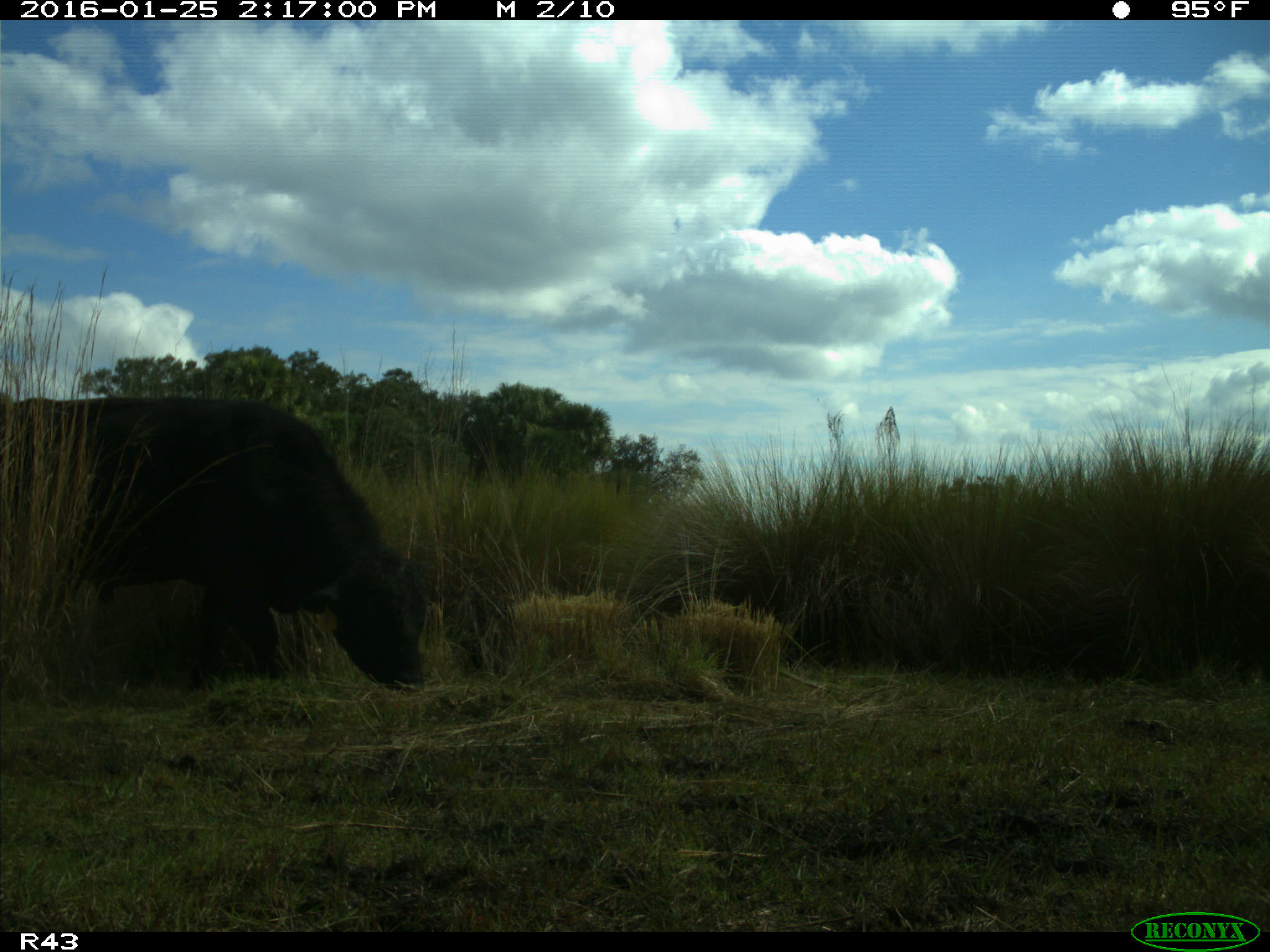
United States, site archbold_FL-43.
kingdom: Animalia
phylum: Chordata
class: Mammalia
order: Artiodactyla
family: Bovidae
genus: Bos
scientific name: Bos taurus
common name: domestic cow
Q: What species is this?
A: Bos taurus (domestic cow).